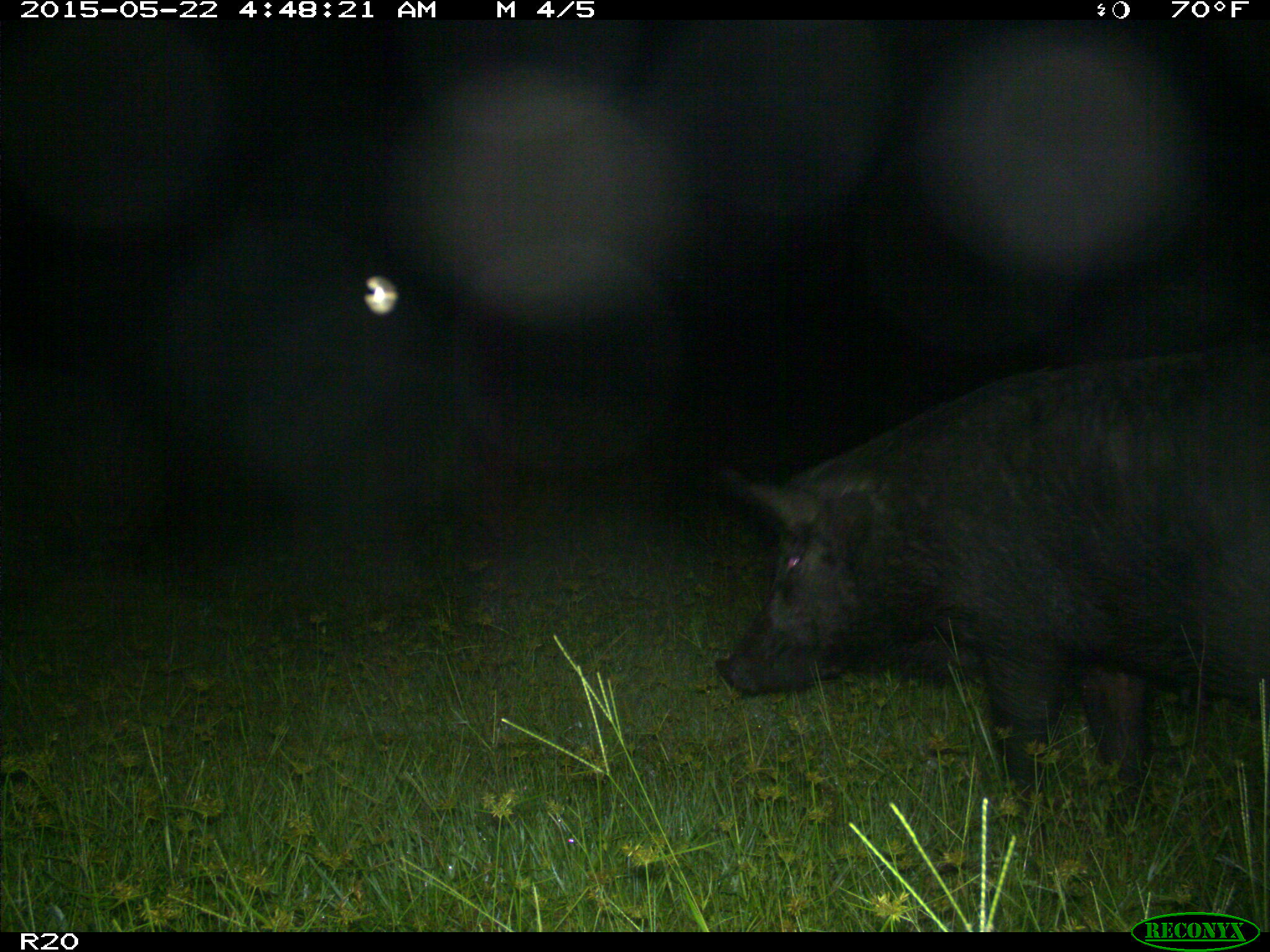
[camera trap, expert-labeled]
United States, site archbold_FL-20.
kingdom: Animalia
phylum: Chordata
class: Mammalia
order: Artiodactyla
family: Suidae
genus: Sus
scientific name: Sus scrofa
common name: wild boar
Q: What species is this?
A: Sus scrofa (wild boar).